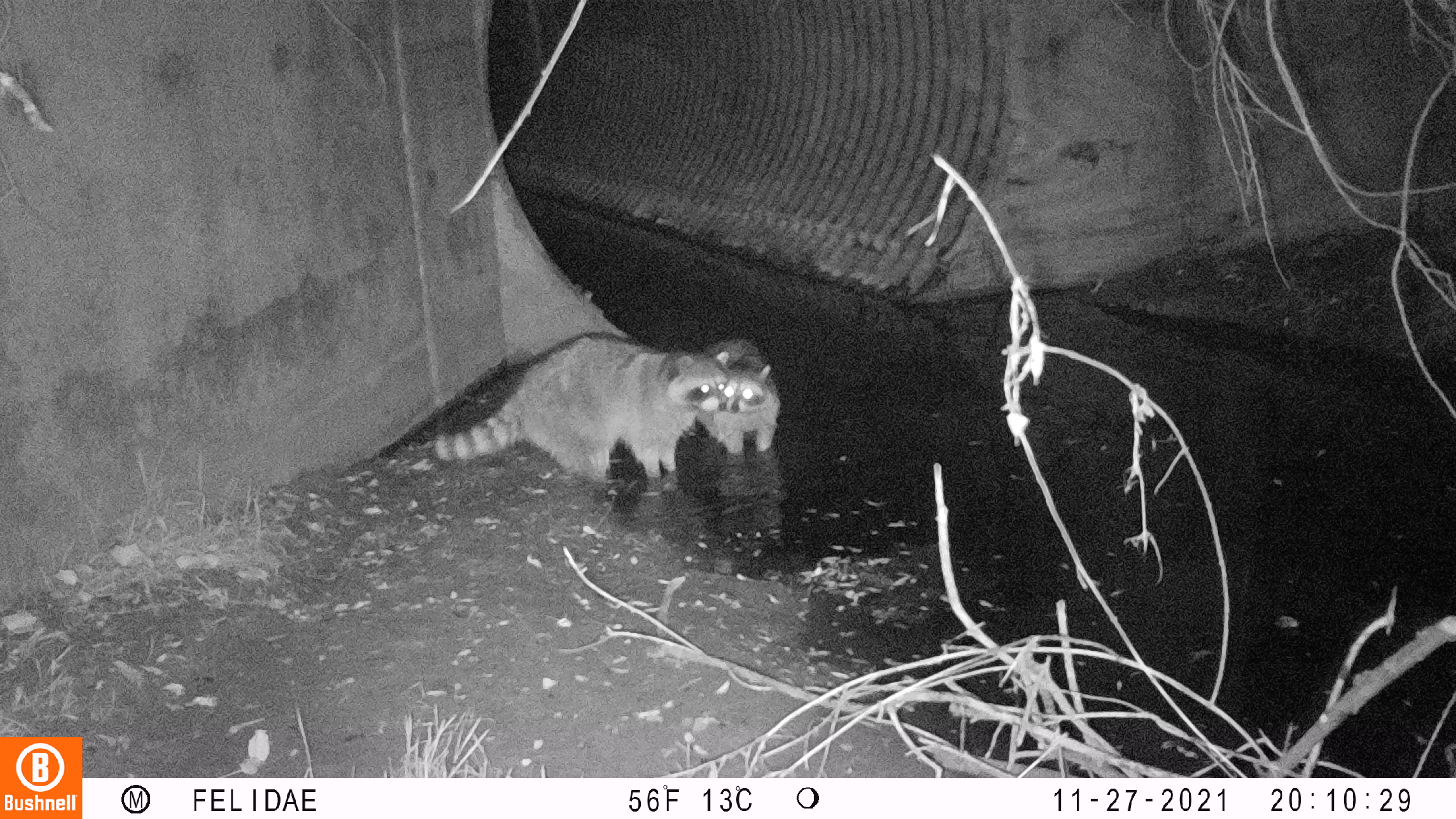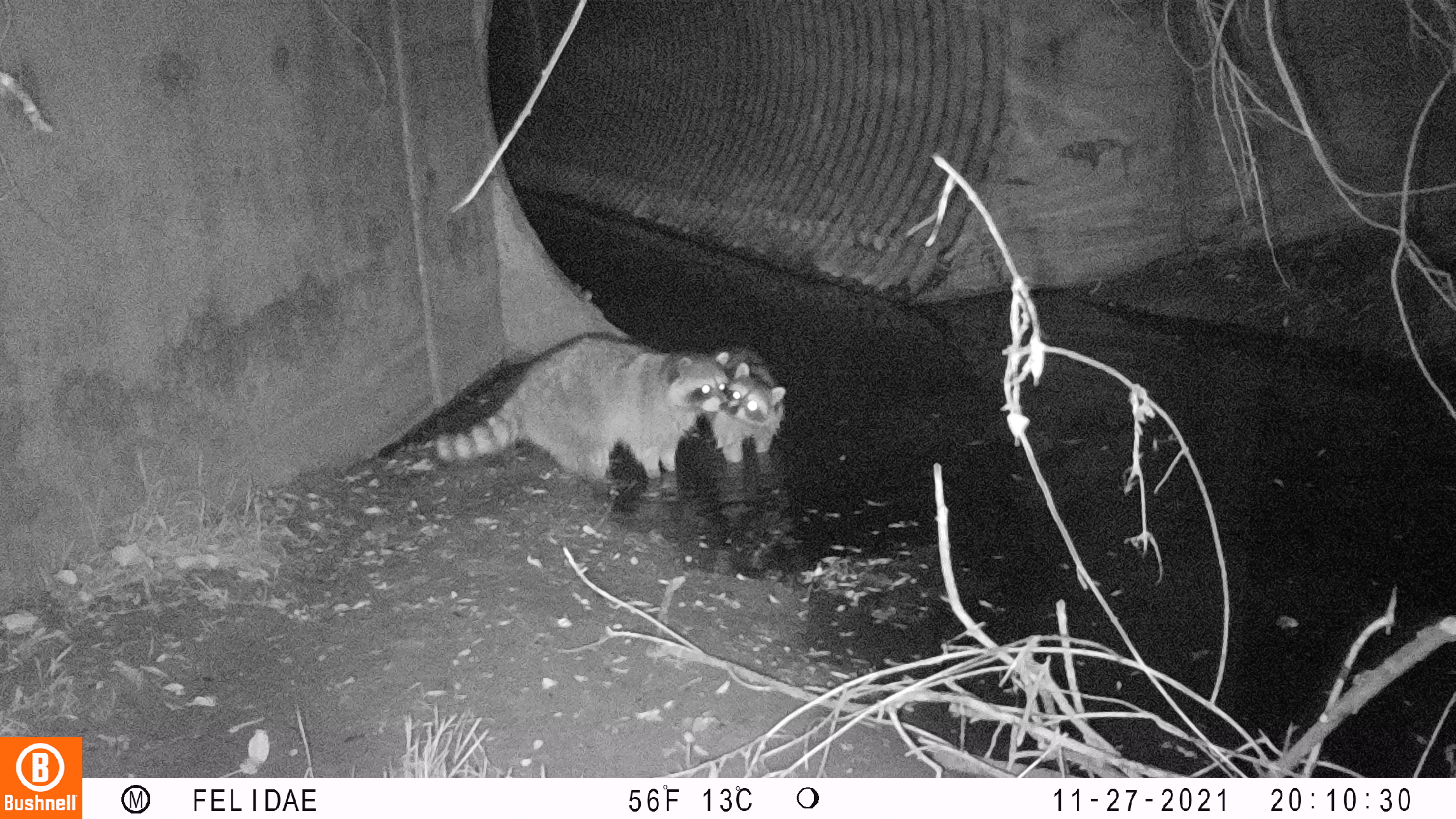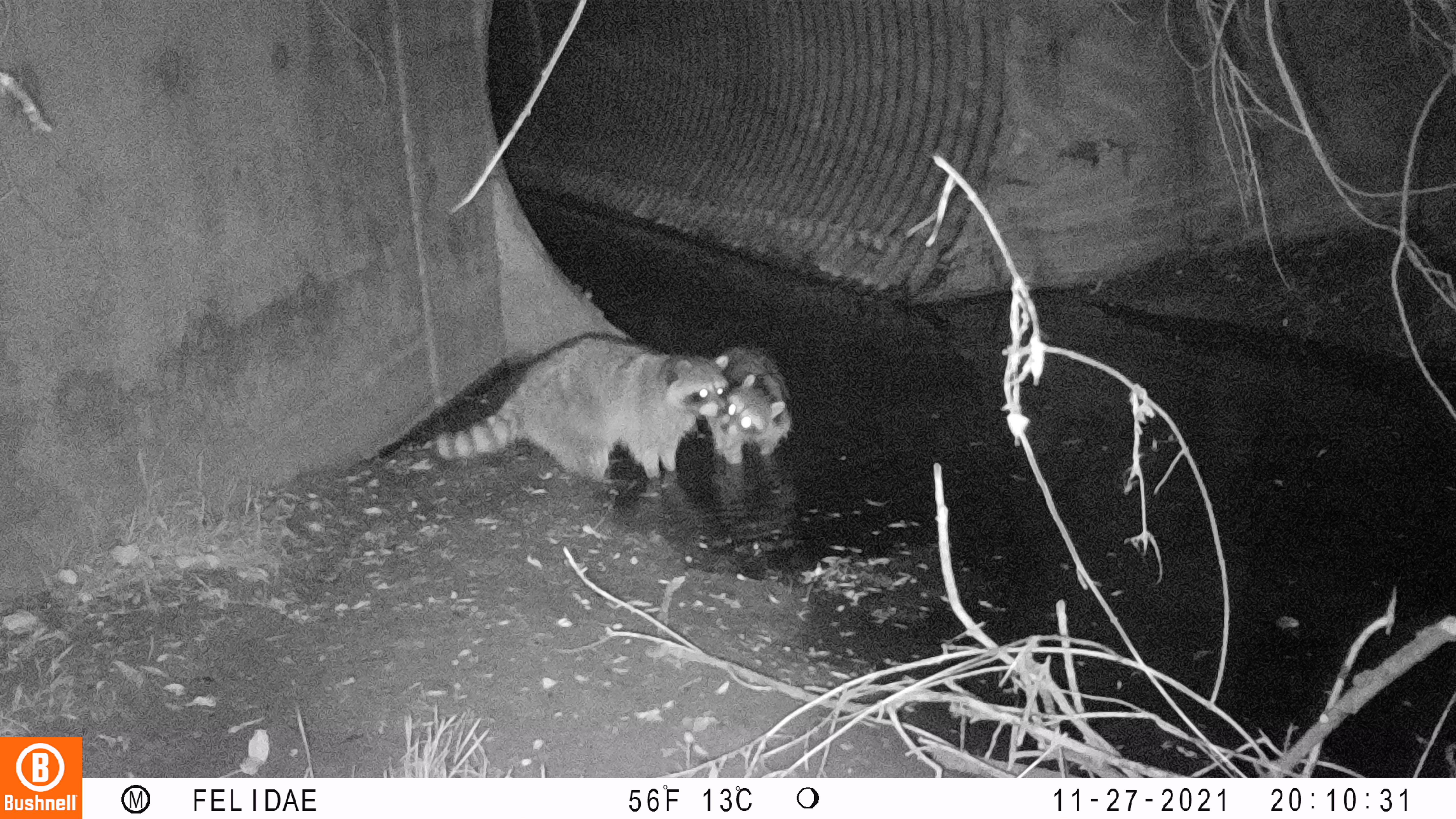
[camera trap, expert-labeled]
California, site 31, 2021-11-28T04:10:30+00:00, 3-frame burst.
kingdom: Animalia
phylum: Chordata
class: Mammalia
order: Carnivora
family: Procyonidae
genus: Procyon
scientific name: Procyon lotor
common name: raccoon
Raccoon (Procyon lotor).